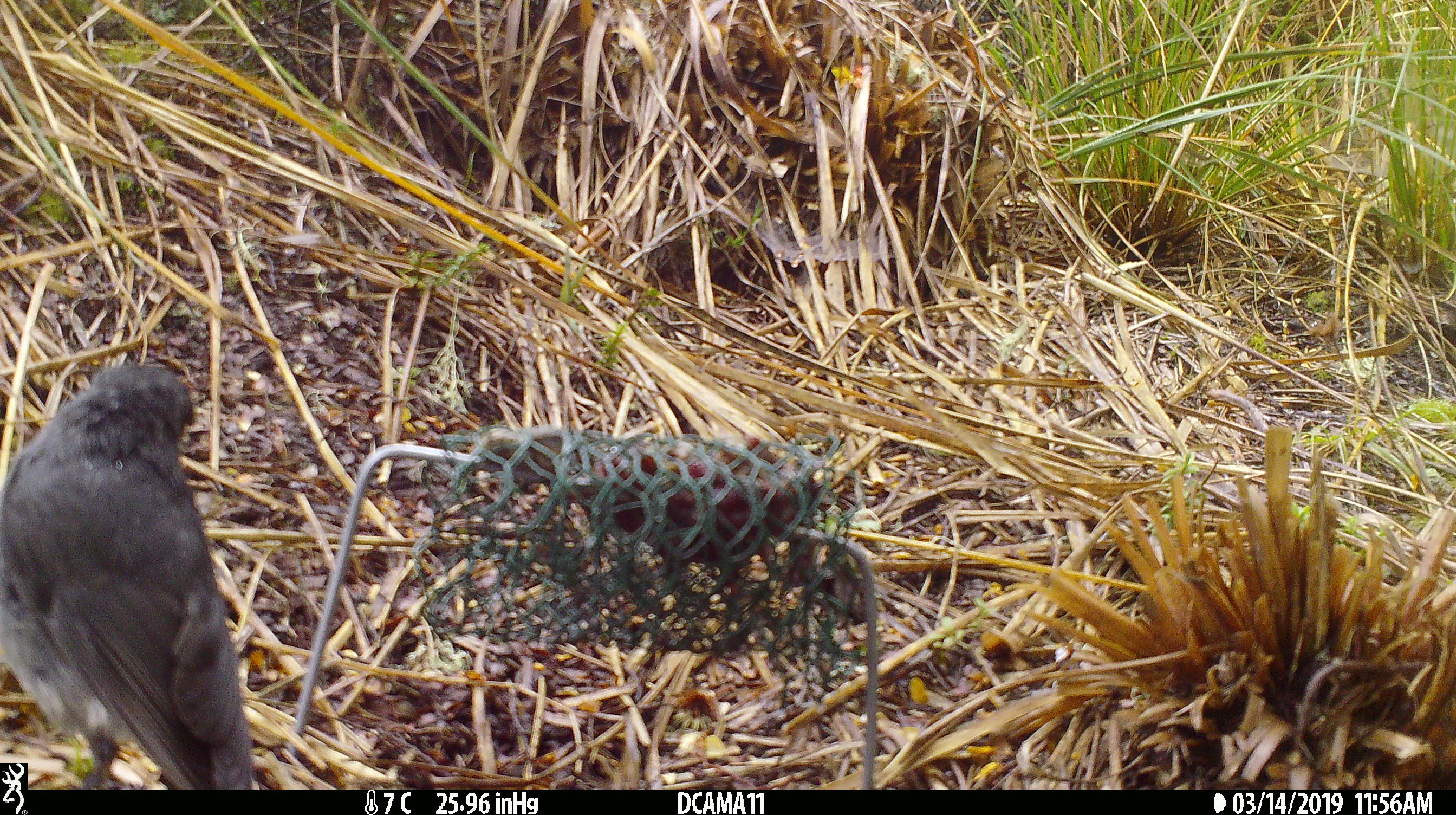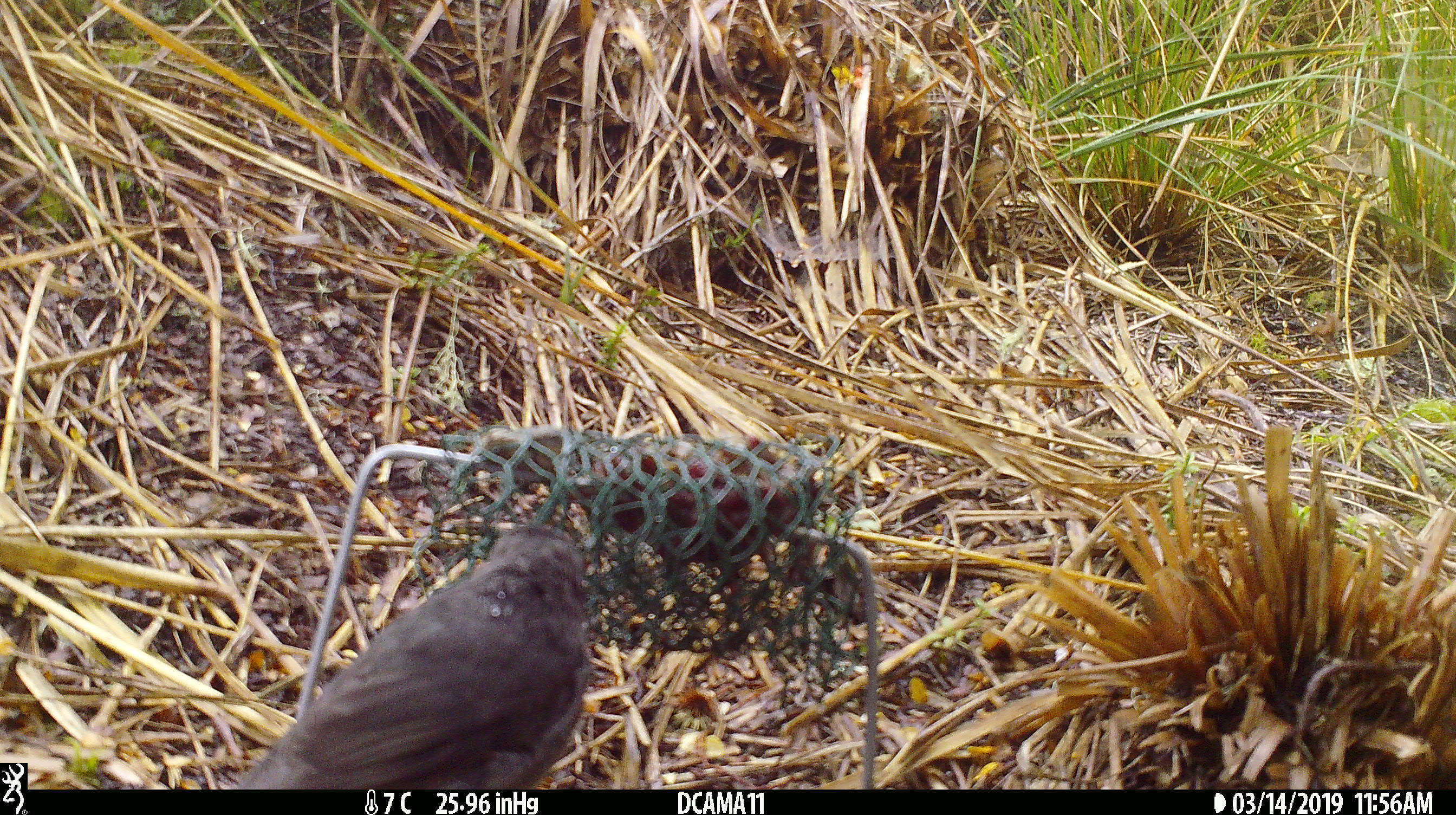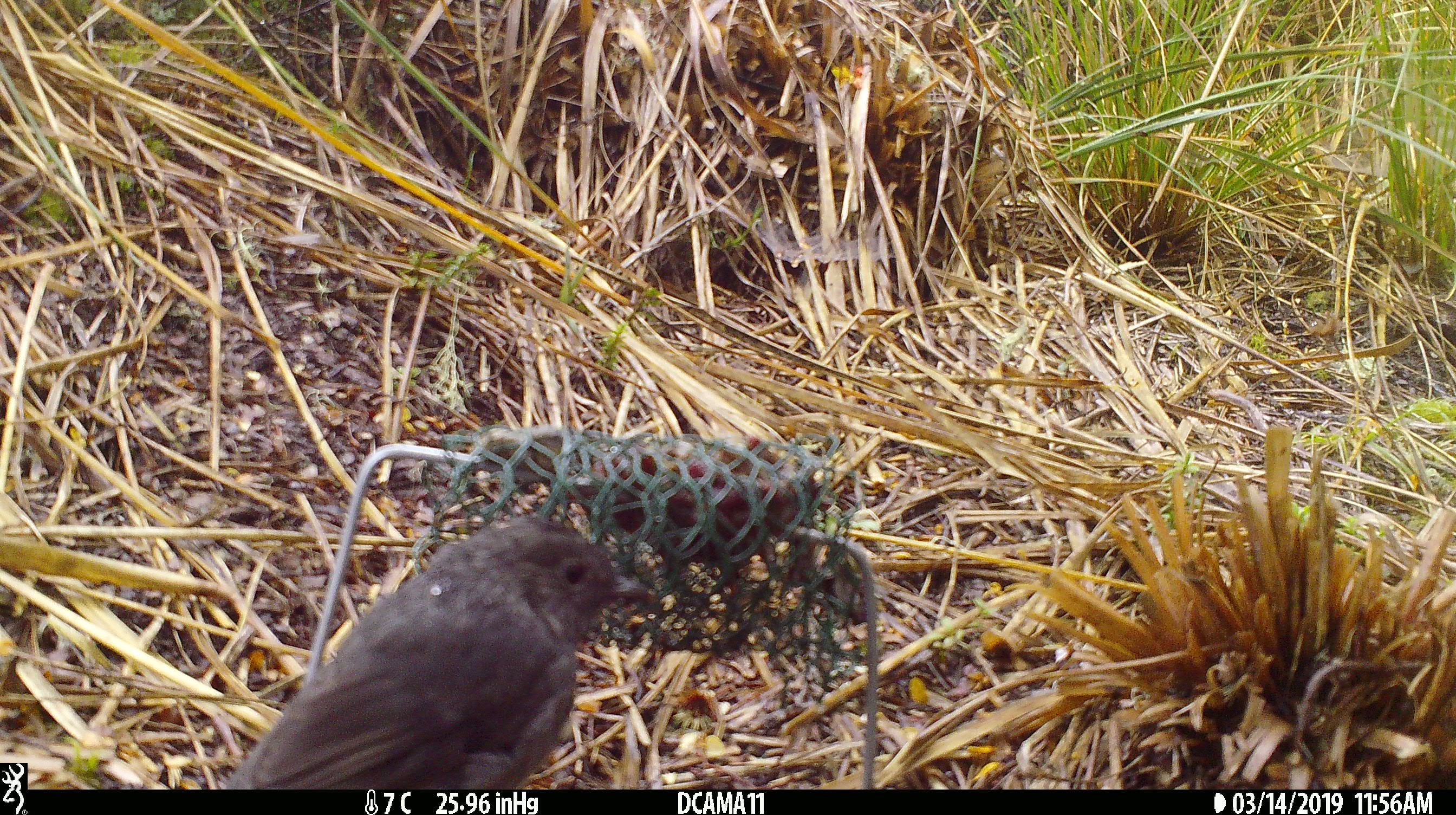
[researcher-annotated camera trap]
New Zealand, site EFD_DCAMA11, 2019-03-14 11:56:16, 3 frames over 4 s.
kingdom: Animalia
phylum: Chordata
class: Aves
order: Passeriformes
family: Petroicidae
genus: Petroica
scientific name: Petroica australis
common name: new zealand robin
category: robin